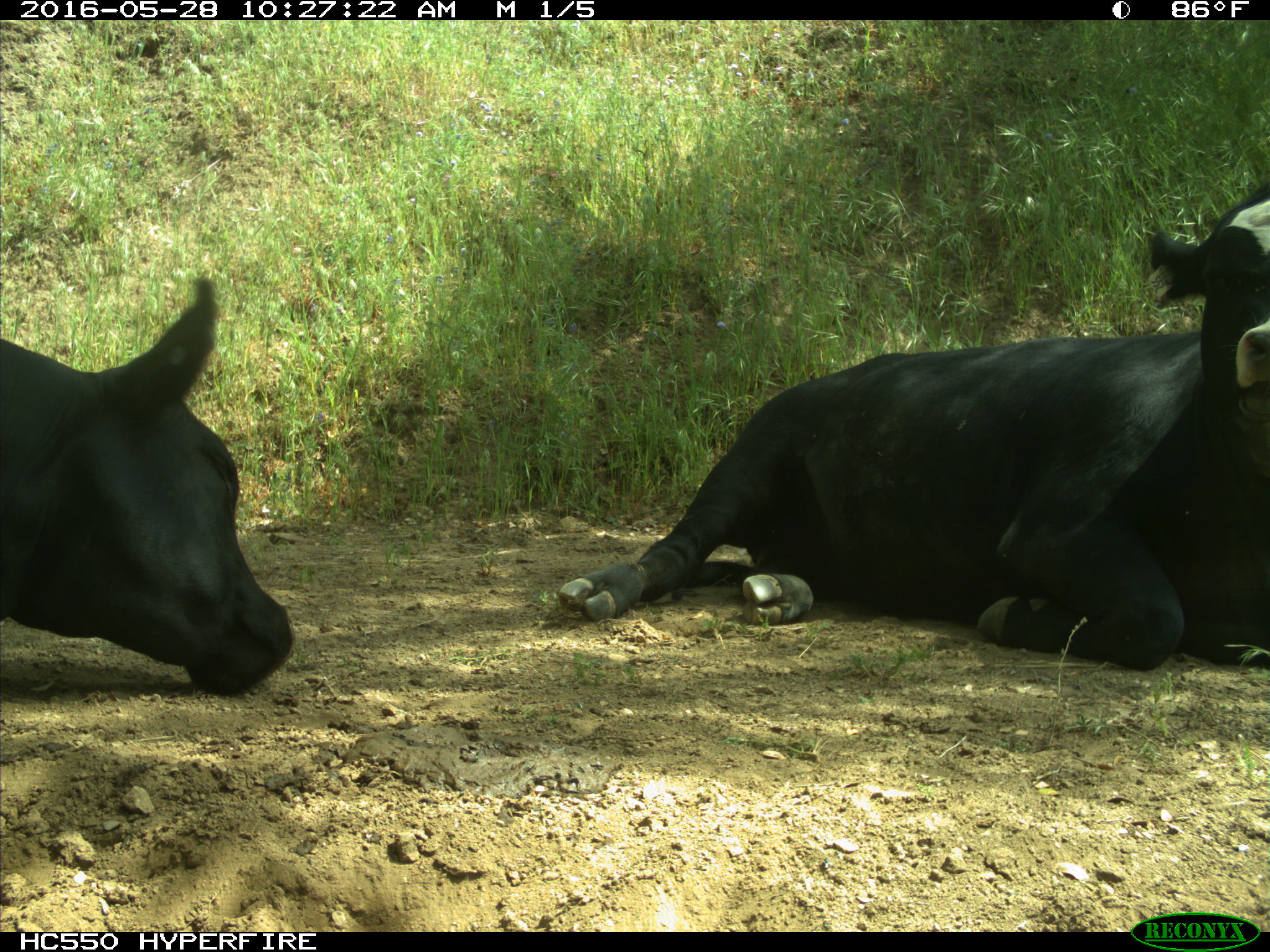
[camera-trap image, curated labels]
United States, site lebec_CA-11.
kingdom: Animalia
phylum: Chordata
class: Mammalia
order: Artiodactyla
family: Bovidae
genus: Bos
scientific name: Bos taurus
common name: domestic cow